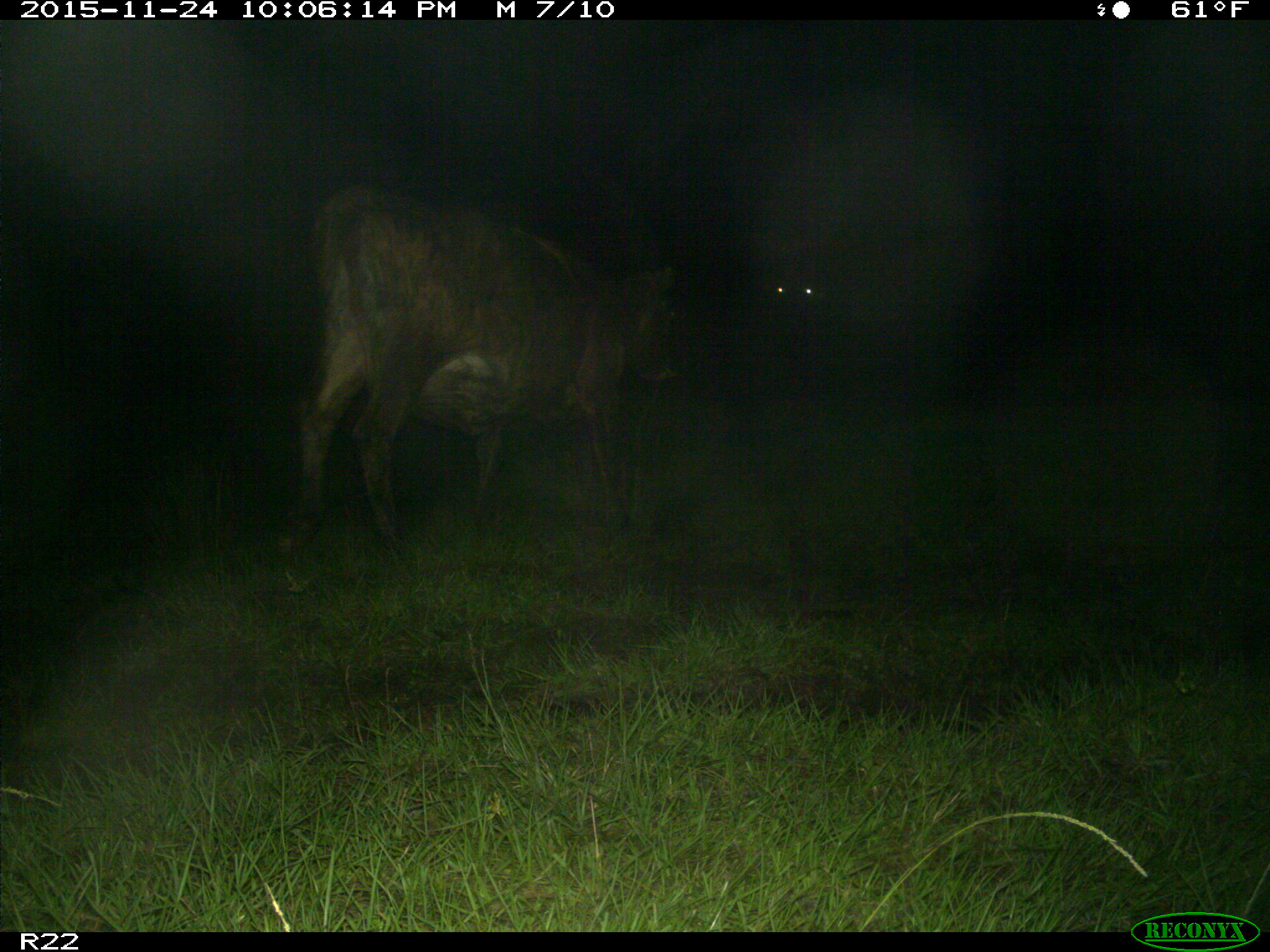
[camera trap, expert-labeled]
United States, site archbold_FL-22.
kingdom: Animalia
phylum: Chordata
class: Mammalia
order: Artiodactyla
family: Bovidae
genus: Bos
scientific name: Bos taurus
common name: domestic cow